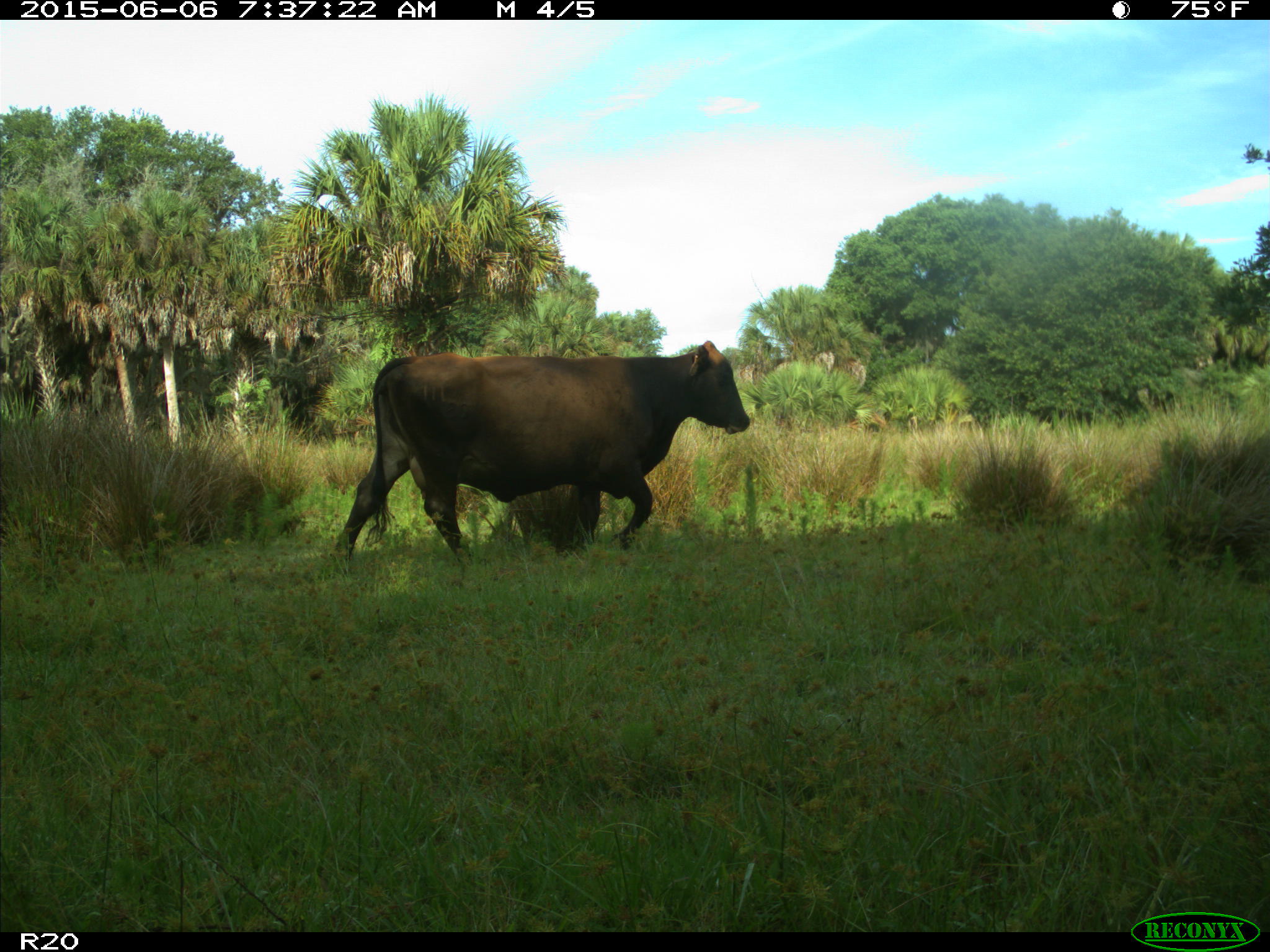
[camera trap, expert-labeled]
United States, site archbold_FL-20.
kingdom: Animalia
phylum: Chordata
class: Mammalia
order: Artiodactyla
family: Bovidae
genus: Bos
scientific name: Bos taurus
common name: domestic cow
Bos taurus (domestic cow).